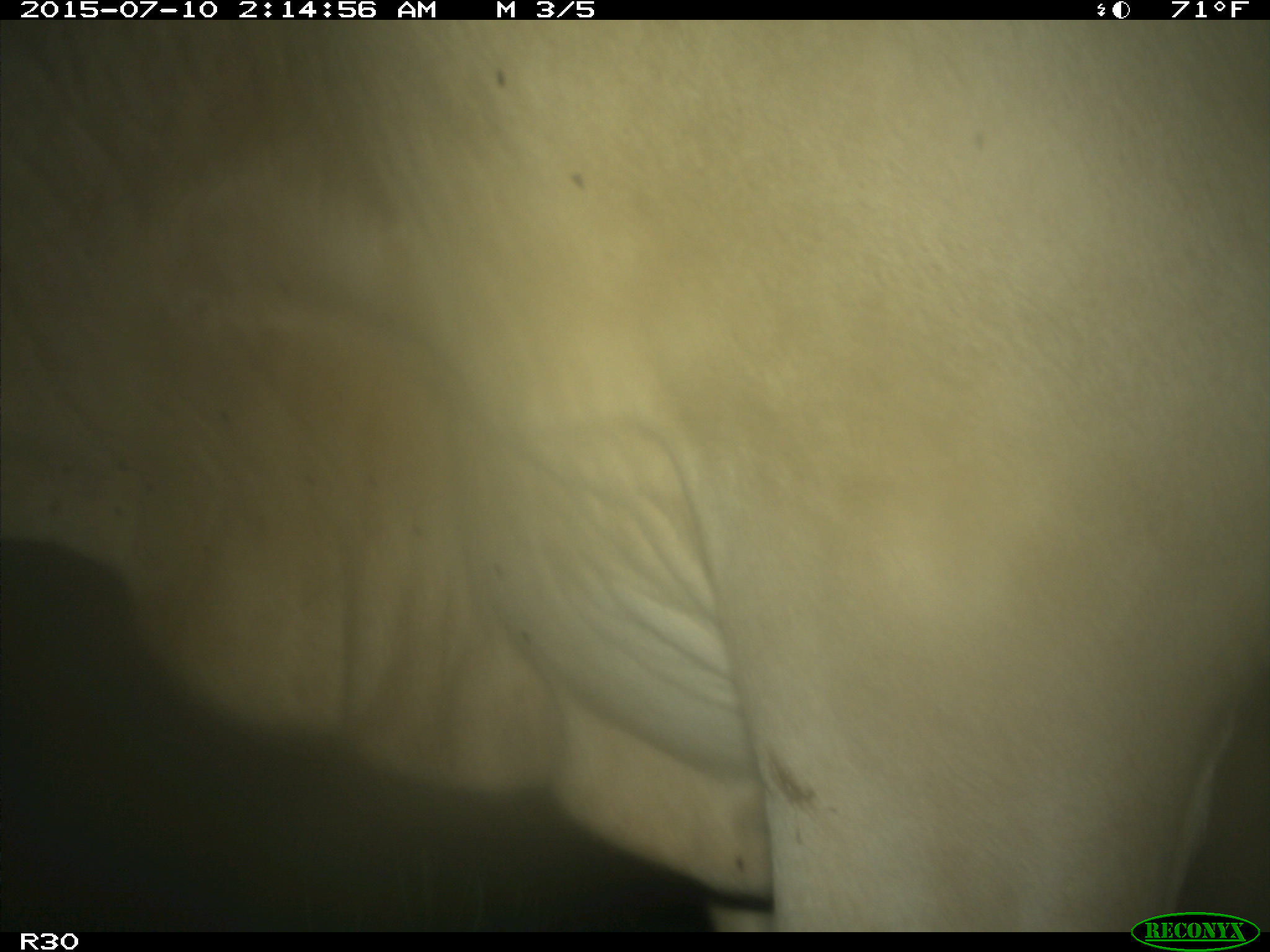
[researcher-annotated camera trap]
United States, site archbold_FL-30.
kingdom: Animalia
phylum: Chordata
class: Mammalia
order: Artiodactyla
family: Bovidae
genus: Bos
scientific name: Bos taurus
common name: domestic cow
Bos taurus (domestic cow).